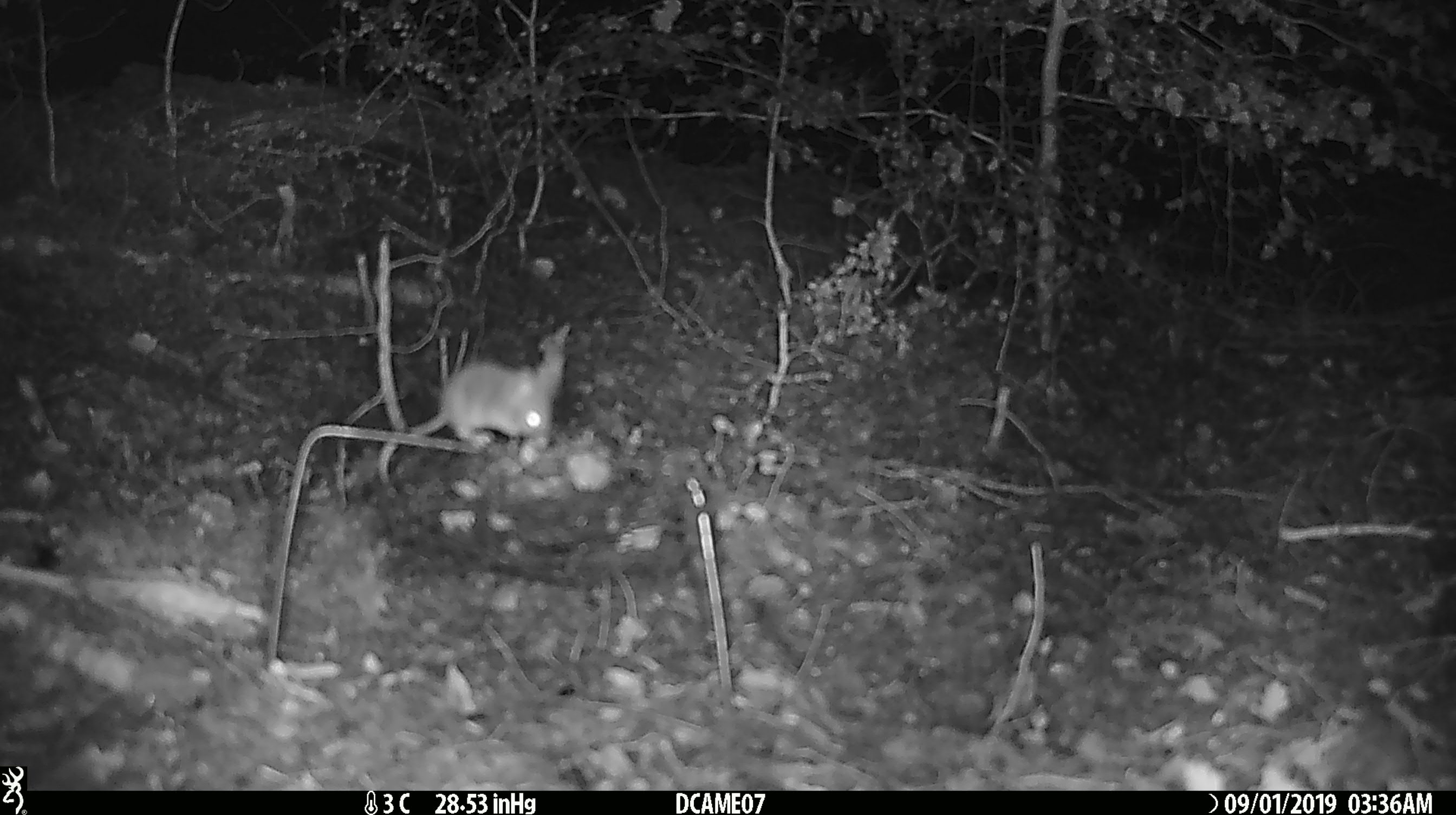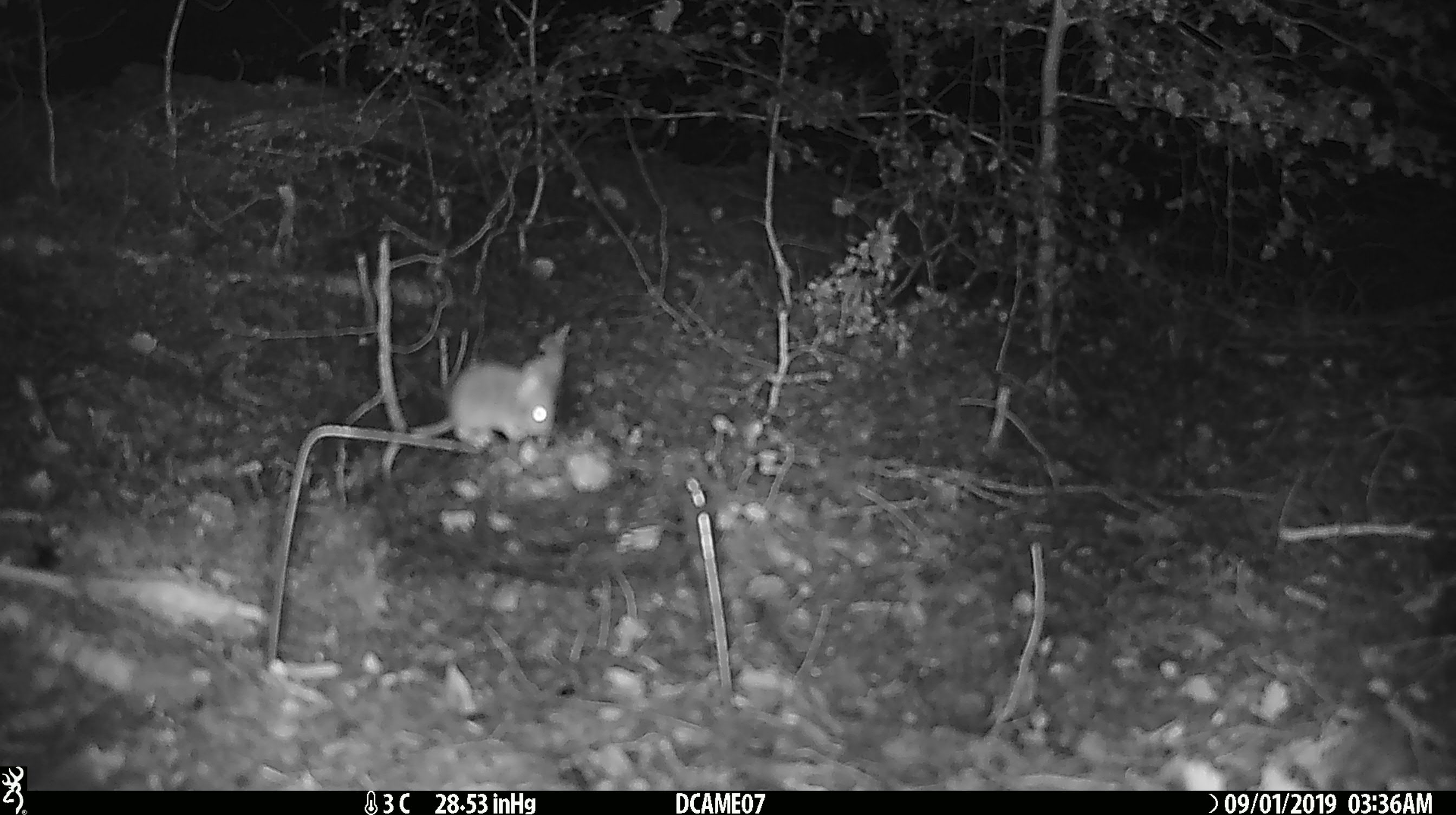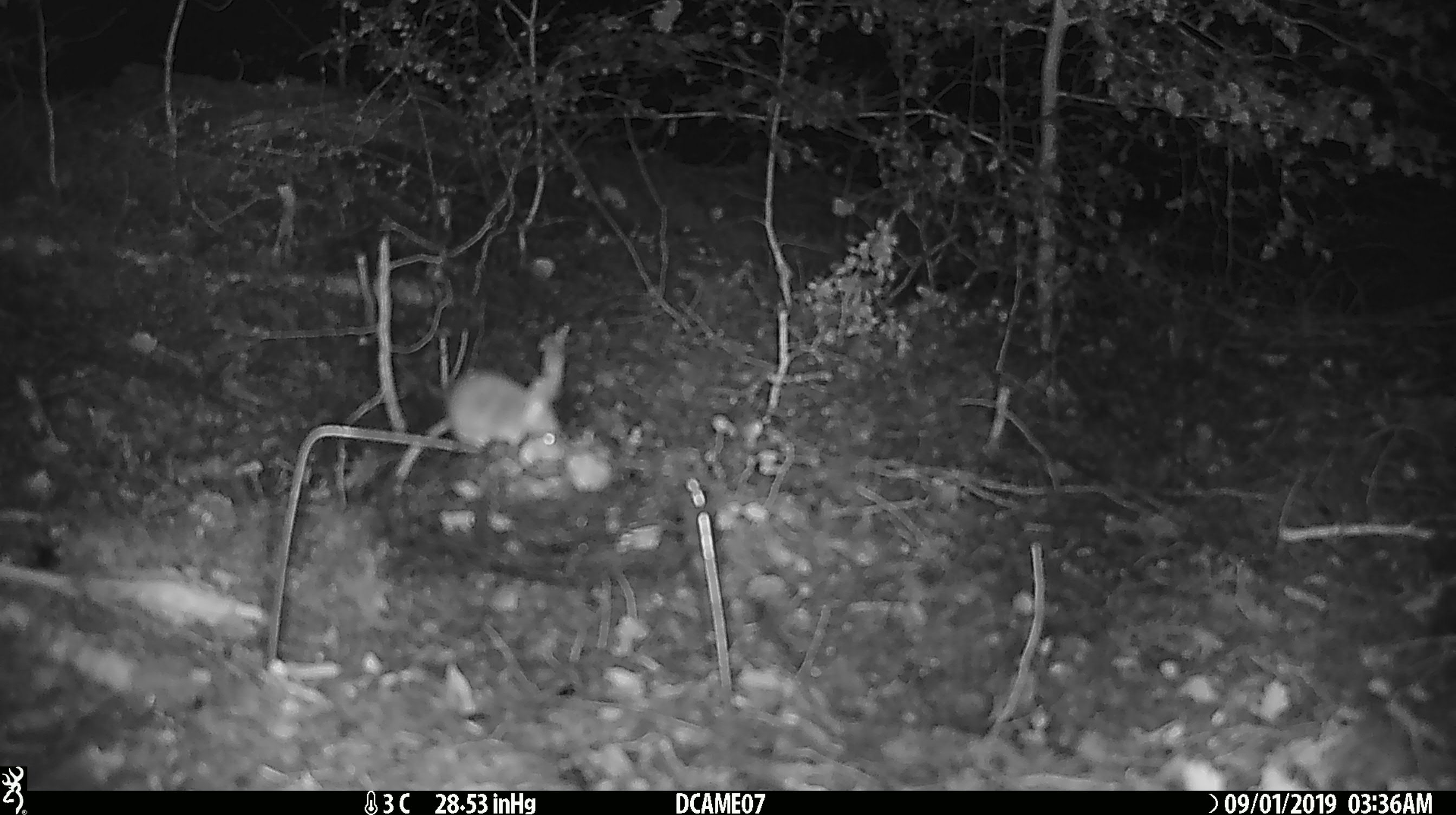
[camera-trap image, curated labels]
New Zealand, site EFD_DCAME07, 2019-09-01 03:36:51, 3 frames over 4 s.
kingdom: Animalia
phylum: Chordata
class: Mammalia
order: Rodentia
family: Muridae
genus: Mus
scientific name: Mus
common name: mouse